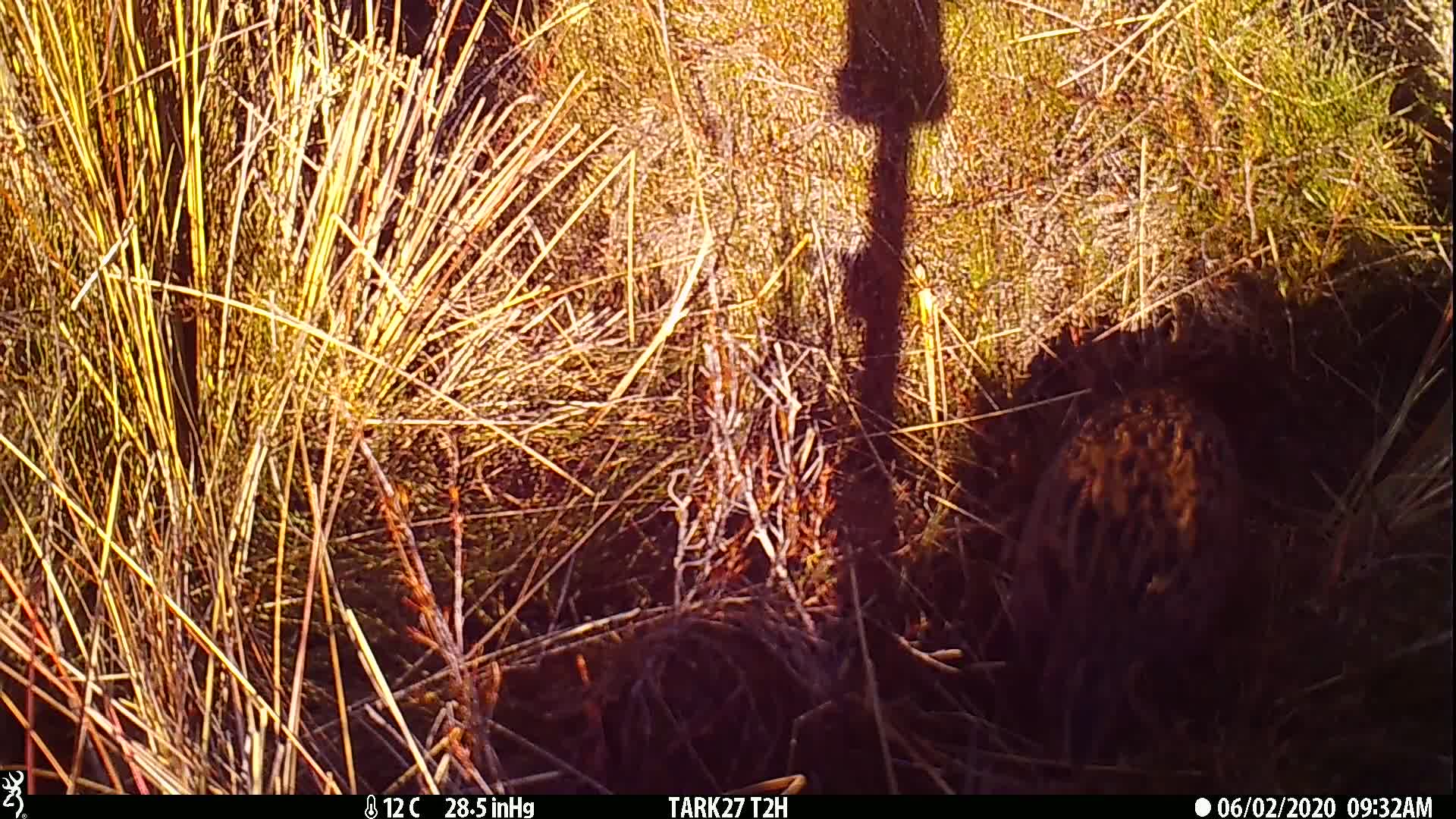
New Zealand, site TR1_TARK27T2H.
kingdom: Animalia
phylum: Chordata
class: Aves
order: Gruiformes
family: Rallidae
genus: Gallirallus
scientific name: Gallirallus australis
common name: weka